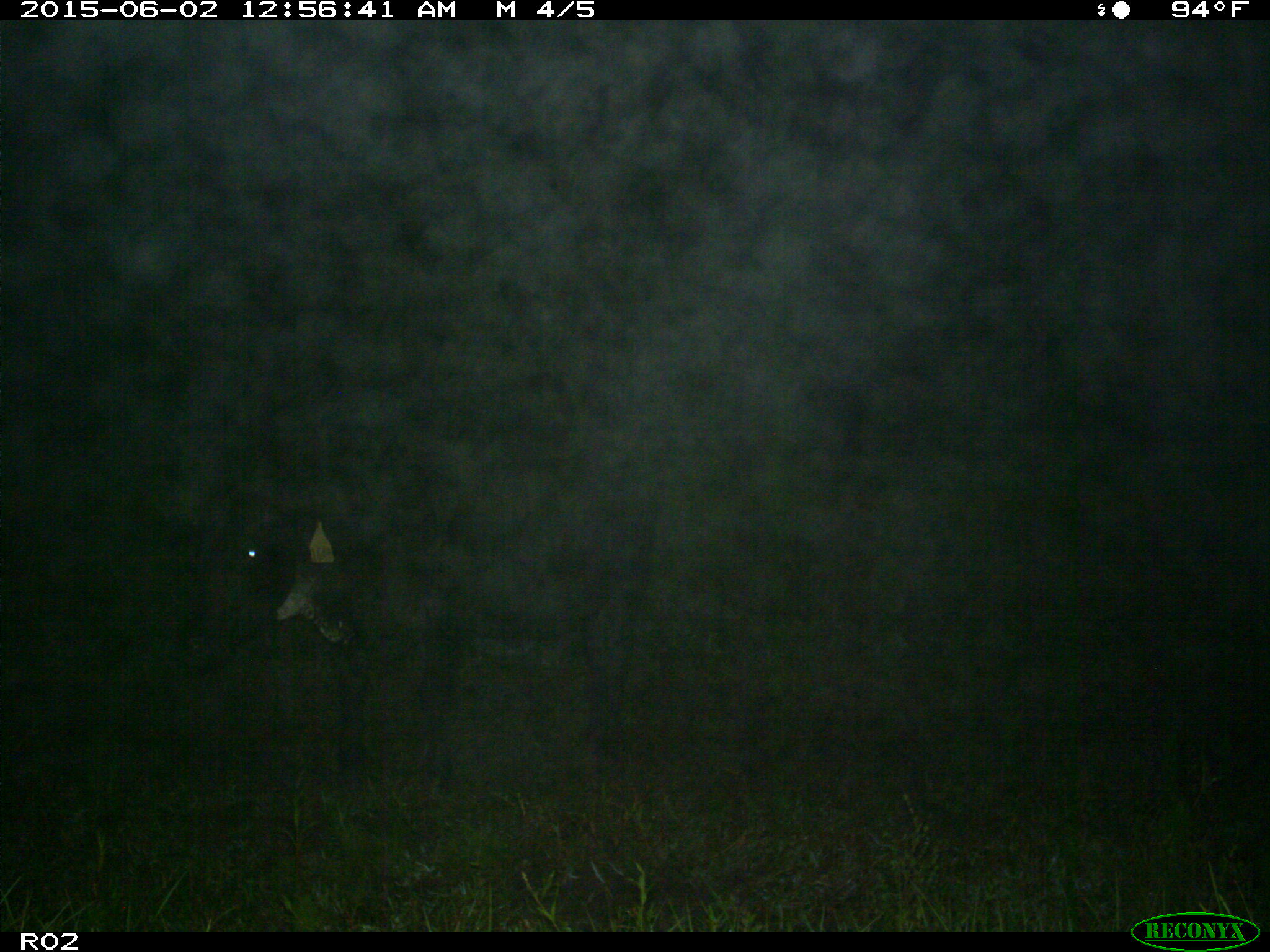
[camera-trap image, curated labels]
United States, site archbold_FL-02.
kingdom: Animalia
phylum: Chordata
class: Mammalia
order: Artiodactyla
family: Bovidae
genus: Bos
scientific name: Bos taurus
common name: domestic cow